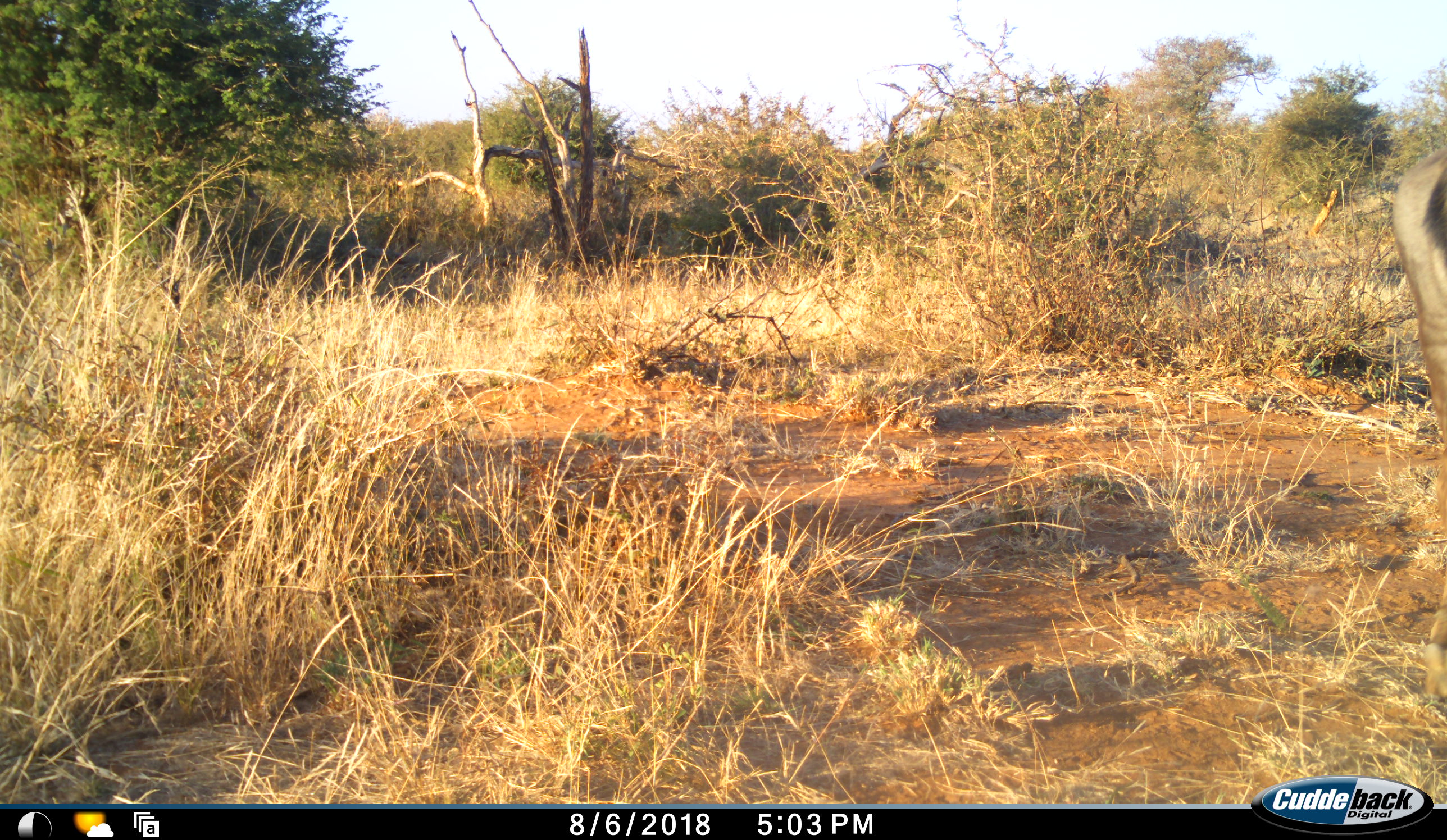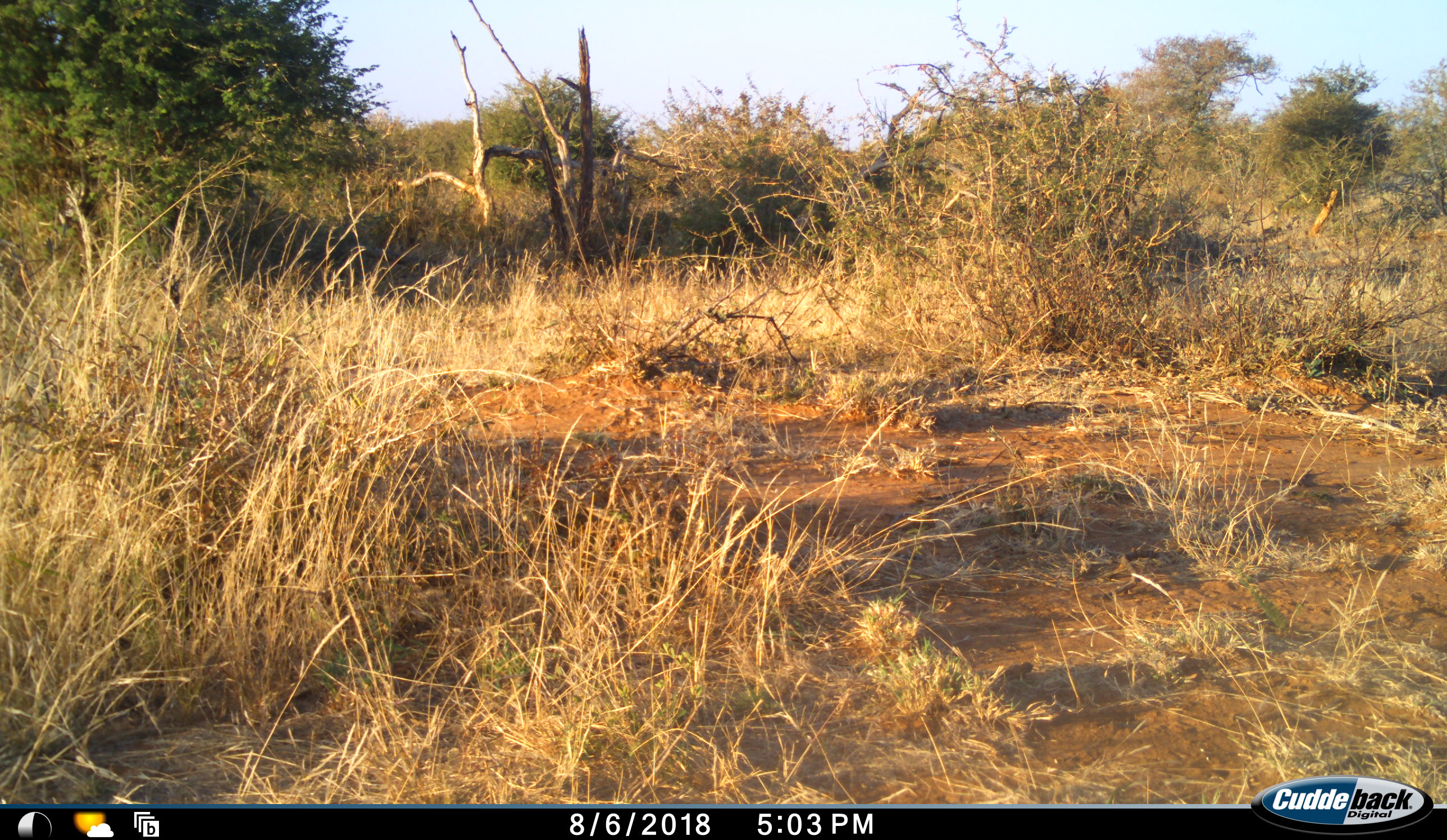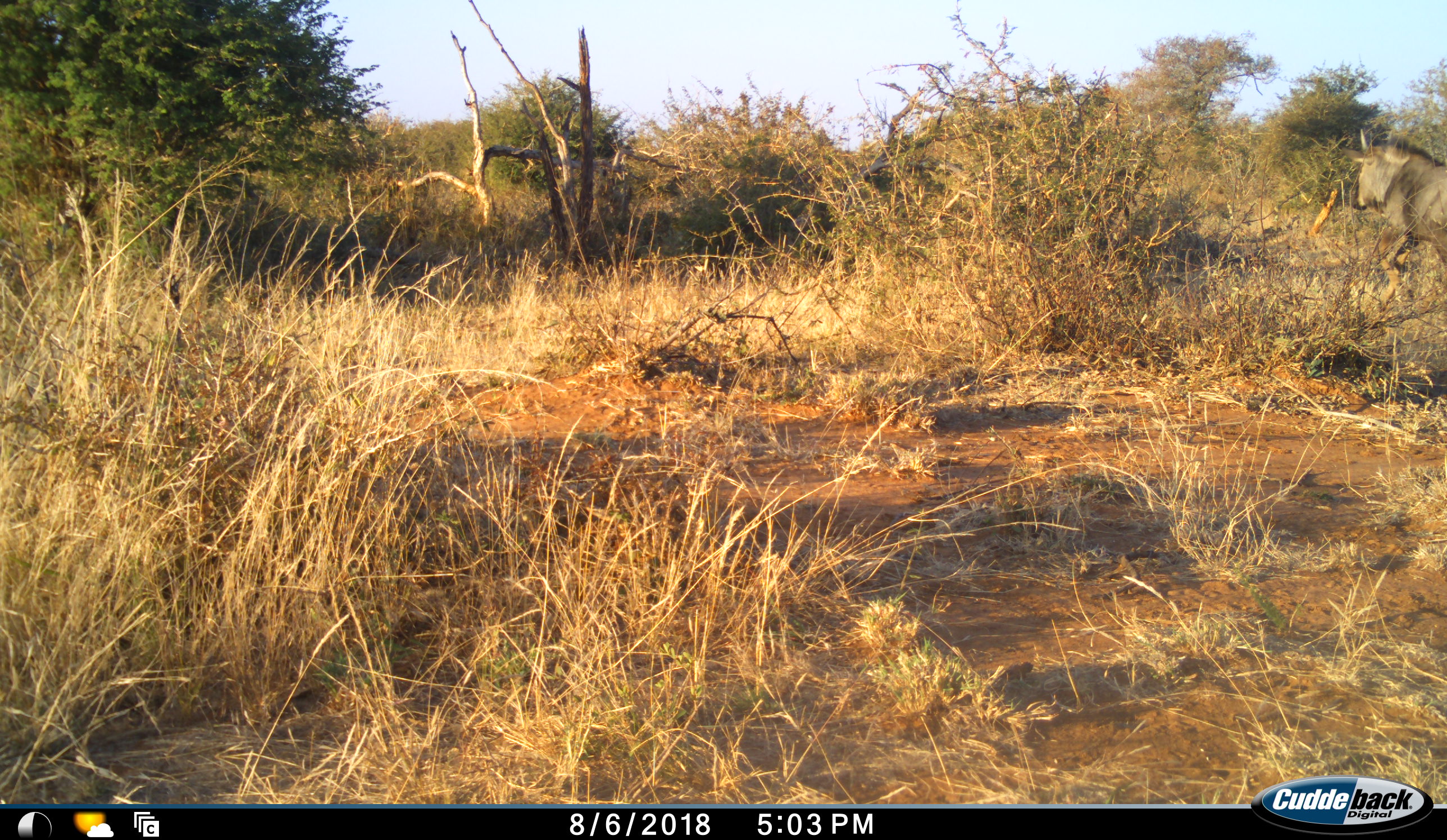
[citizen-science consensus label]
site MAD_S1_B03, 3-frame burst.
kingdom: Animalia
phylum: Chordata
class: Mammalia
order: Artiodactyla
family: Bovidae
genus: Connochaetes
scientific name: Connochaetes taurinus taurinus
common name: blue wildebeest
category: wildebeestblue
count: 1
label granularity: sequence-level